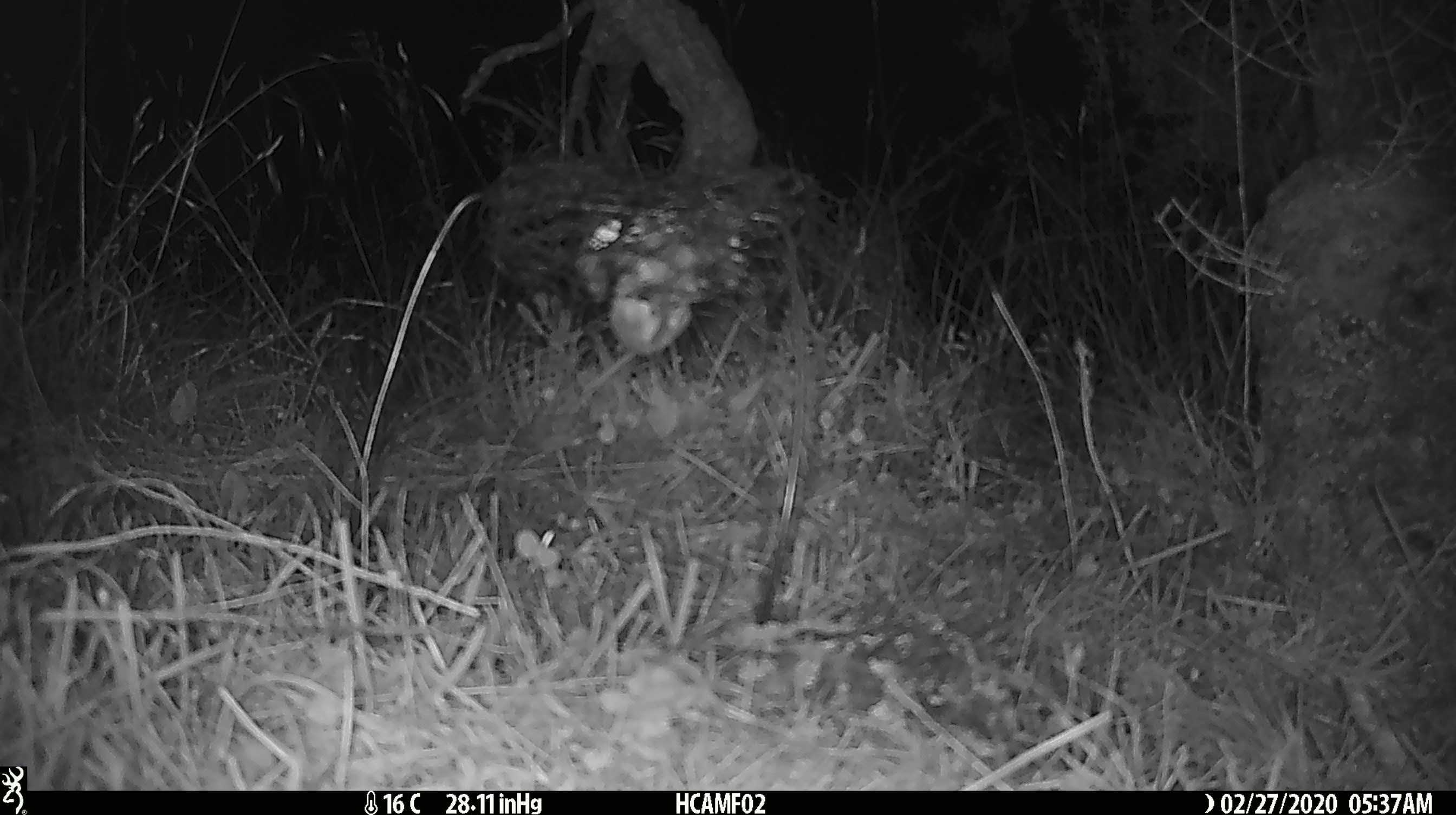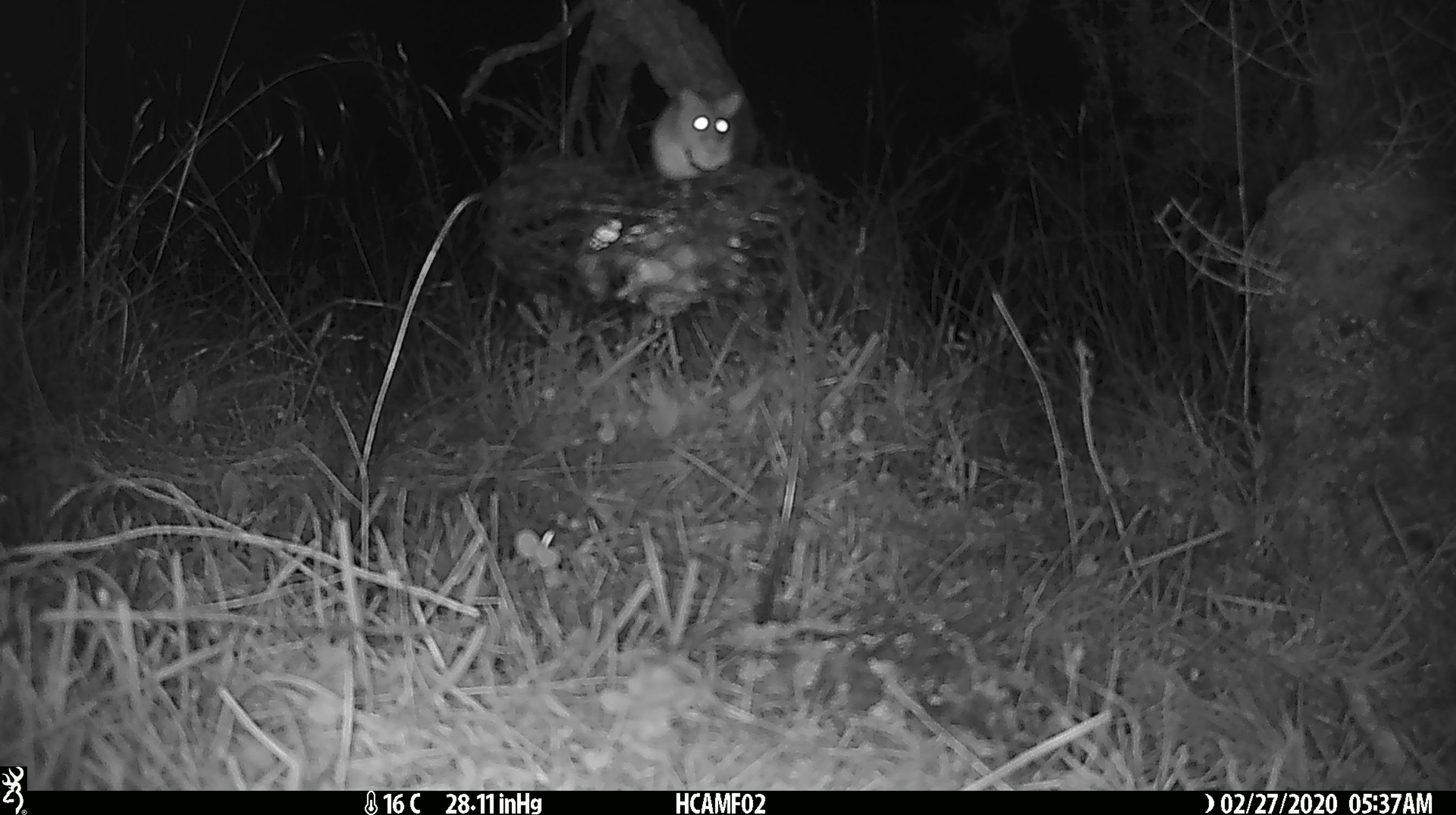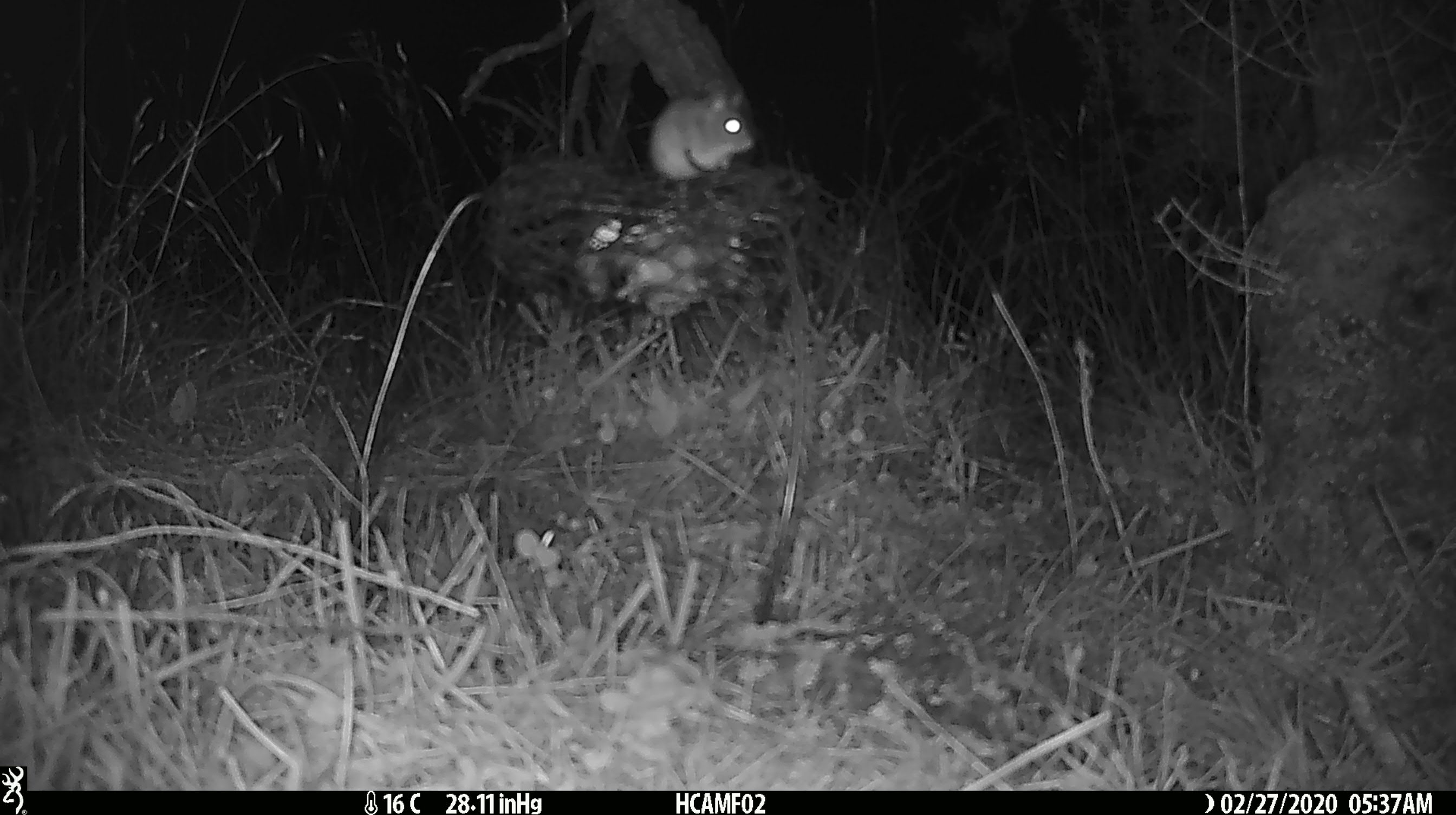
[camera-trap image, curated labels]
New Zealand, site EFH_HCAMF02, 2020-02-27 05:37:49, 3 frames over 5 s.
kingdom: Animalia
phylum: Chordata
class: Mammalia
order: Rodentia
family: Muridae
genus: Mus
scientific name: Mus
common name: mouse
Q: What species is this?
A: Mouse (Mus).